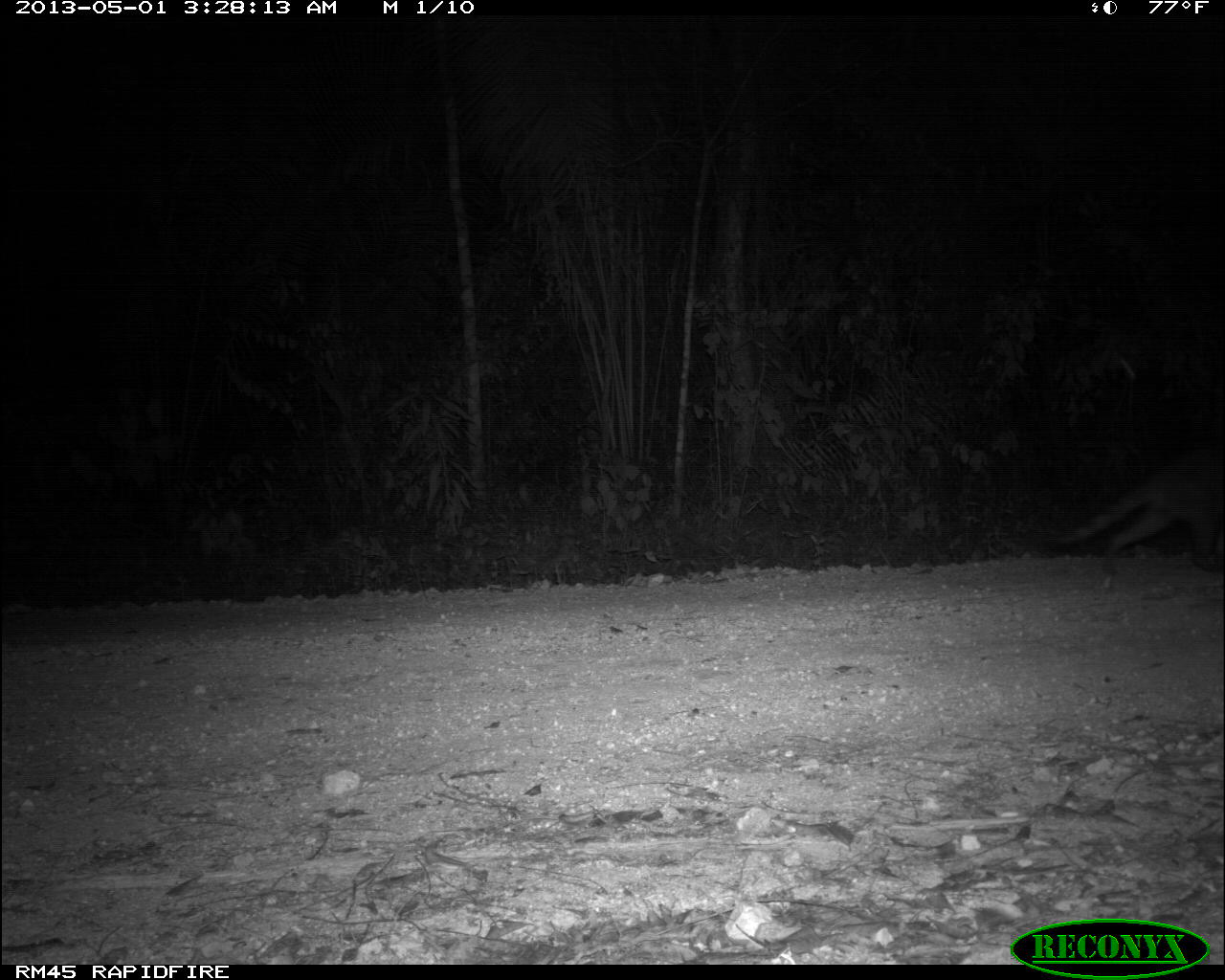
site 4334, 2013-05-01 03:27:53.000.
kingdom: Animalia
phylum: Chordata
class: Mammalia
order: Carnivora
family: Procyonidae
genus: Procyon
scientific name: Procyon lotor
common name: common raccoon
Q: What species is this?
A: Procyon lotor (common raccoon).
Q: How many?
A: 1.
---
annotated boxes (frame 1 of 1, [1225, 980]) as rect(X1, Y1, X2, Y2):
procyon lotor: rect(1054, 446, 1225, 577)